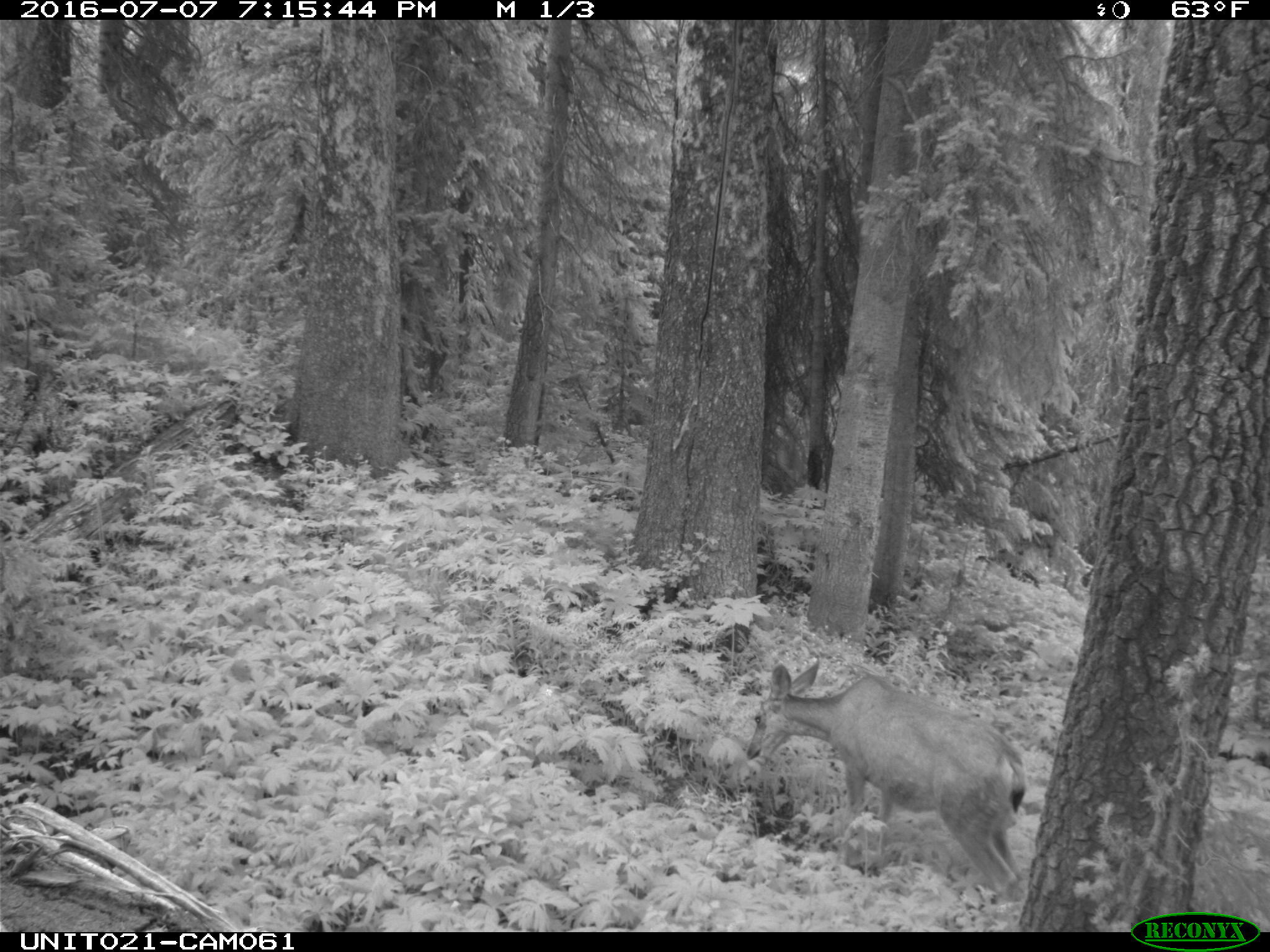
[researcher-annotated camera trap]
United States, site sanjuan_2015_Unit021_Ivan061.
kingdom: Animalia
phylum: Chordata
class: Mammalia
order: Artiodactyla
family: Cervidae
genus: Odocoileus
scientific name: Odocoileus hemionus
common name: mule deer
Odocoileus hemionus (mule deer).